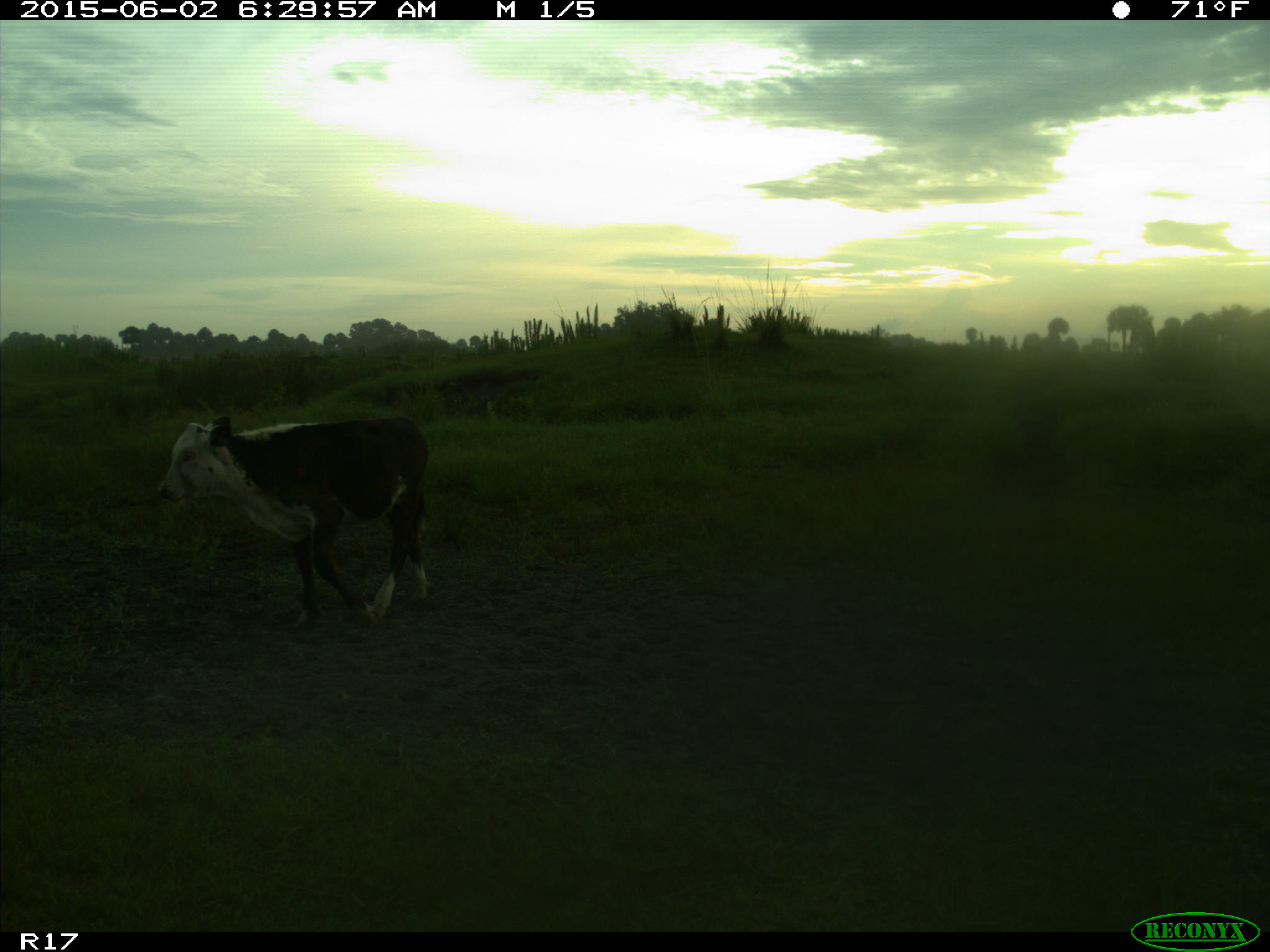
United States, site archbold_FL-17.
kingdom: Animalia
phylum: Chordata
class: Mammalia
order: Artiodactyla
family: Bovidae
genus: Bos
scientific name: Bos taurus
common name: domestic cow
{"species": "Bos taurus (domestic cow)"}